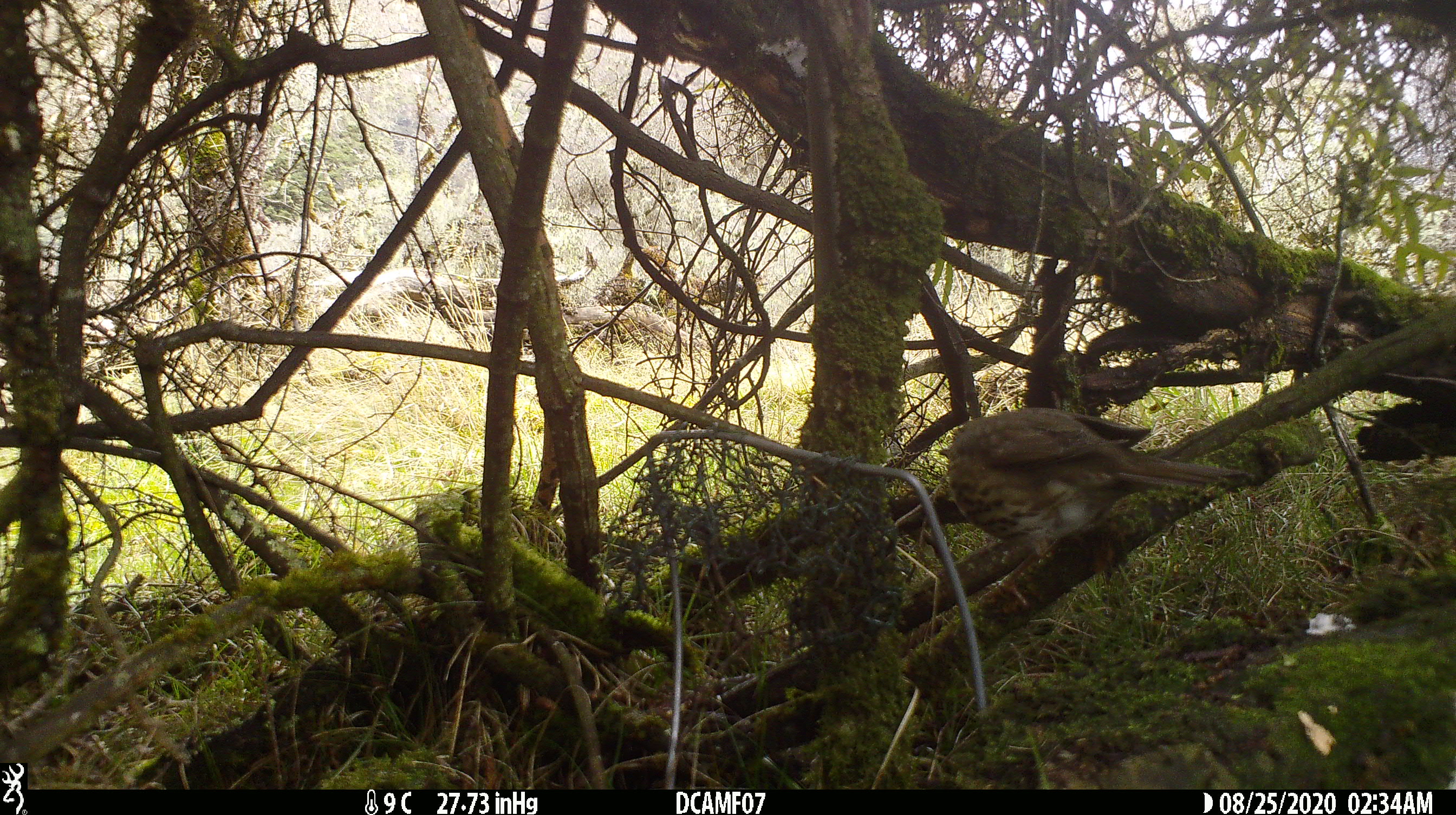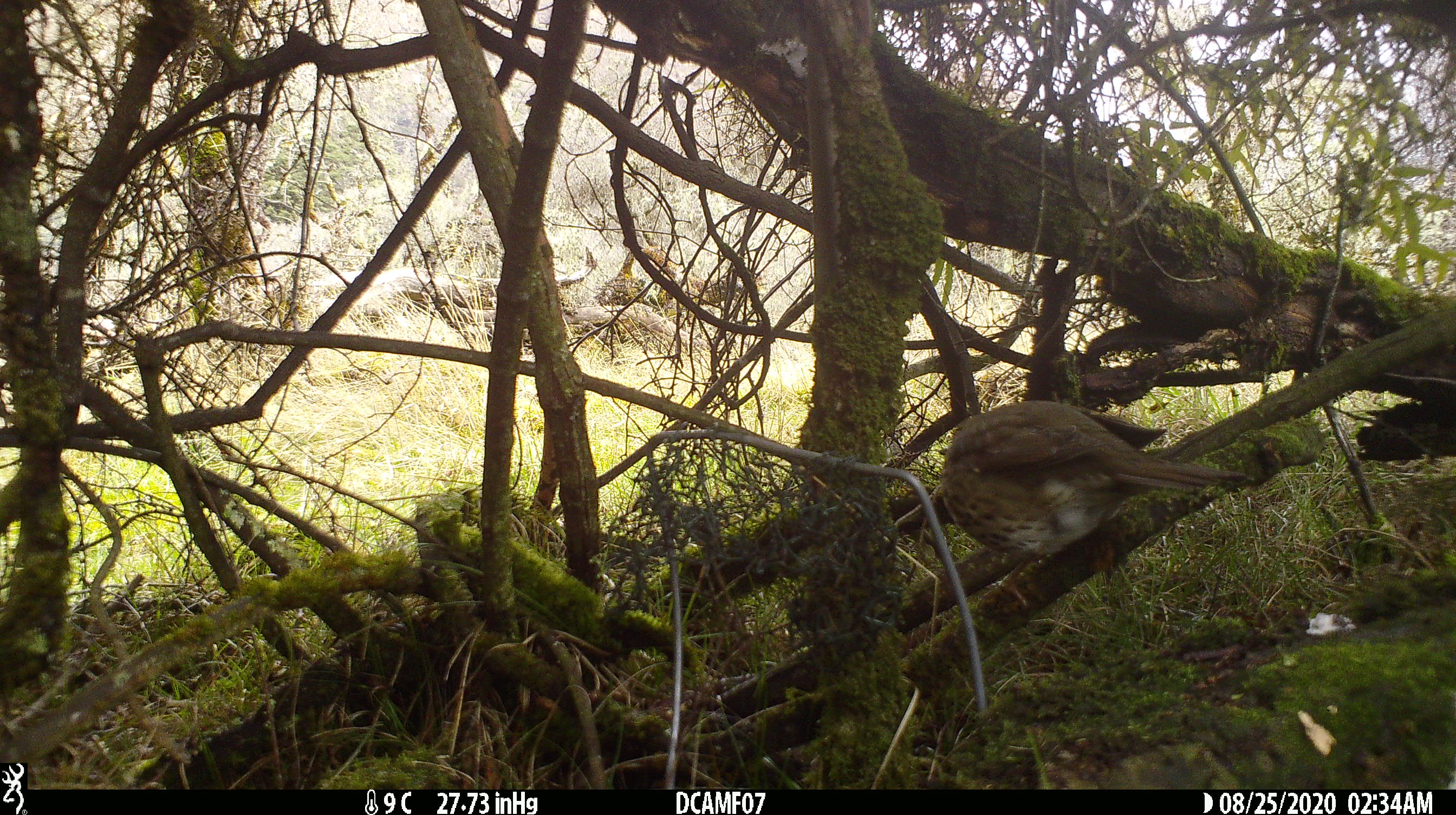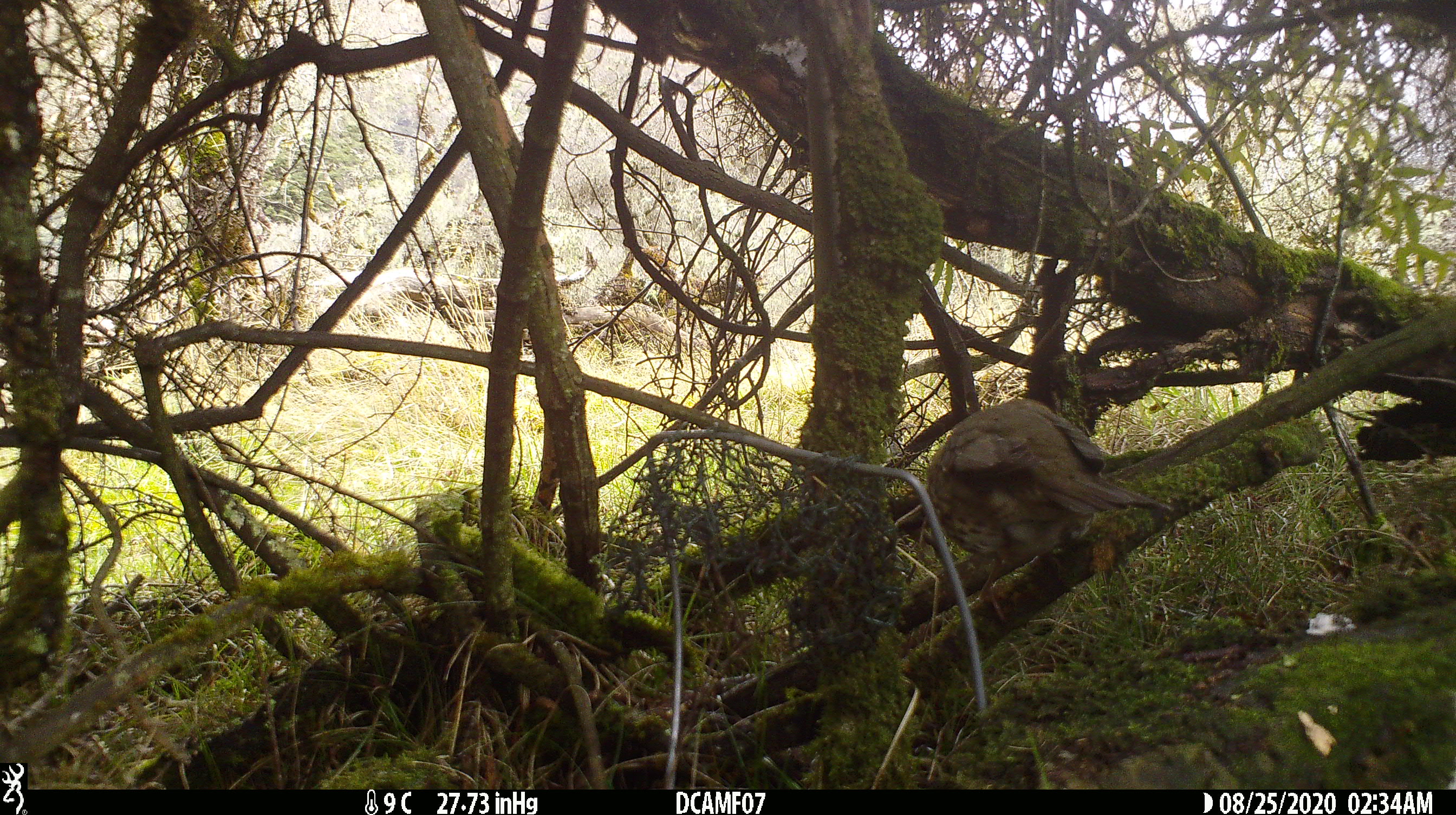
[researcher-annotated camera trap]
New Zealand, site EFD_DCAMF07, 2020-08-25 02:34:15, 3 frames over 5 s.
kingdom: Animalia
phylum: Chordata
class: Aves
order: Passeriformes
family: Turdidae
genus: Turdus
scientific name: Turdus philomelos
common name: song thrush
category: thrush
Thrush (song thrush) (Turdus philomelos).